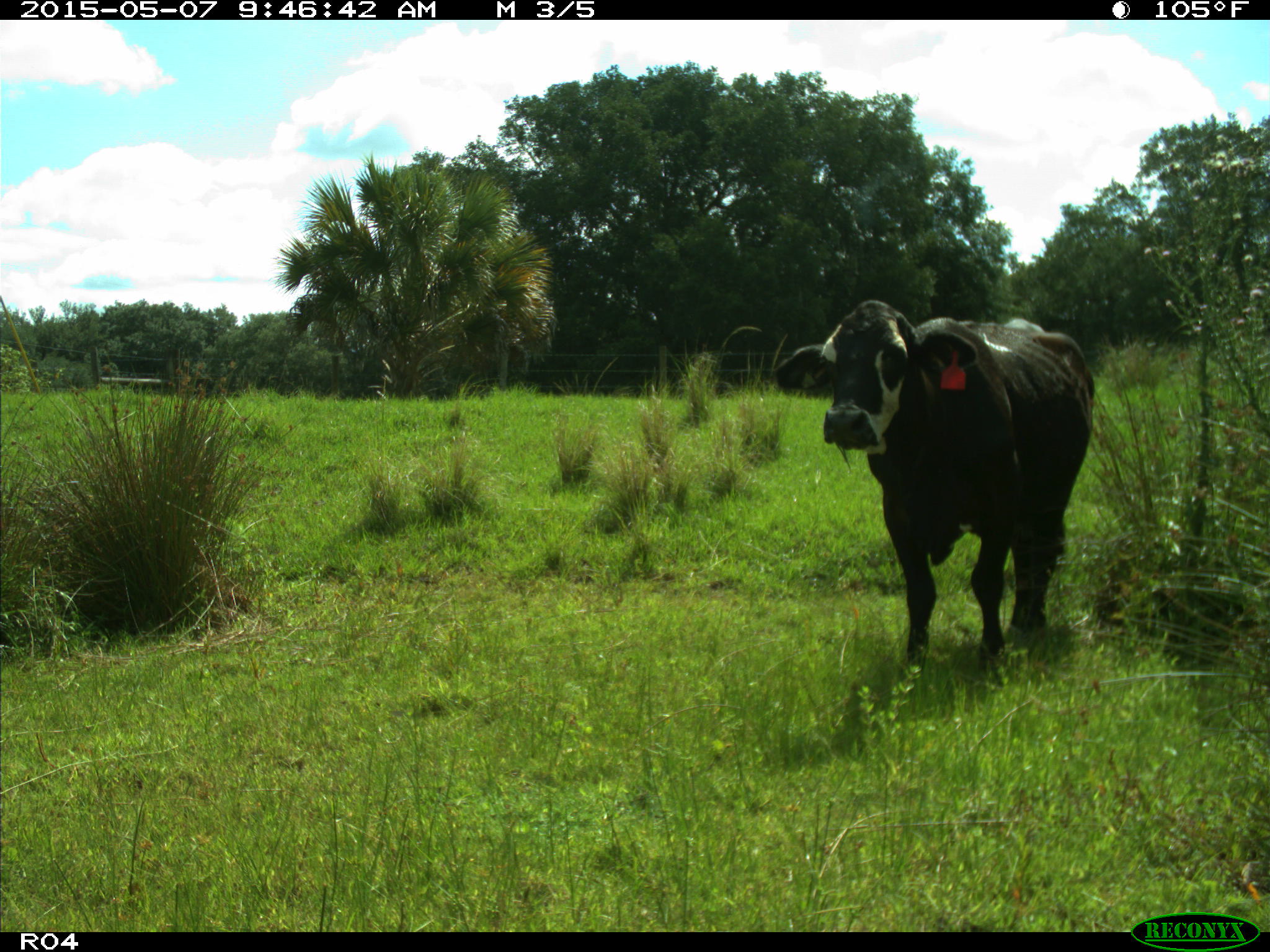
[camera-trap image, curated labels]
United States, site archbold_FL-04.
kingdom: Animalia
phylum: Chordata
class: Mammalia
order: Artiodactyla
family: Bovidae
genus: Bos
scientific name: Bos taurus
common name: domestic cow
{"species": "Bos taurus (domestic cow)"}